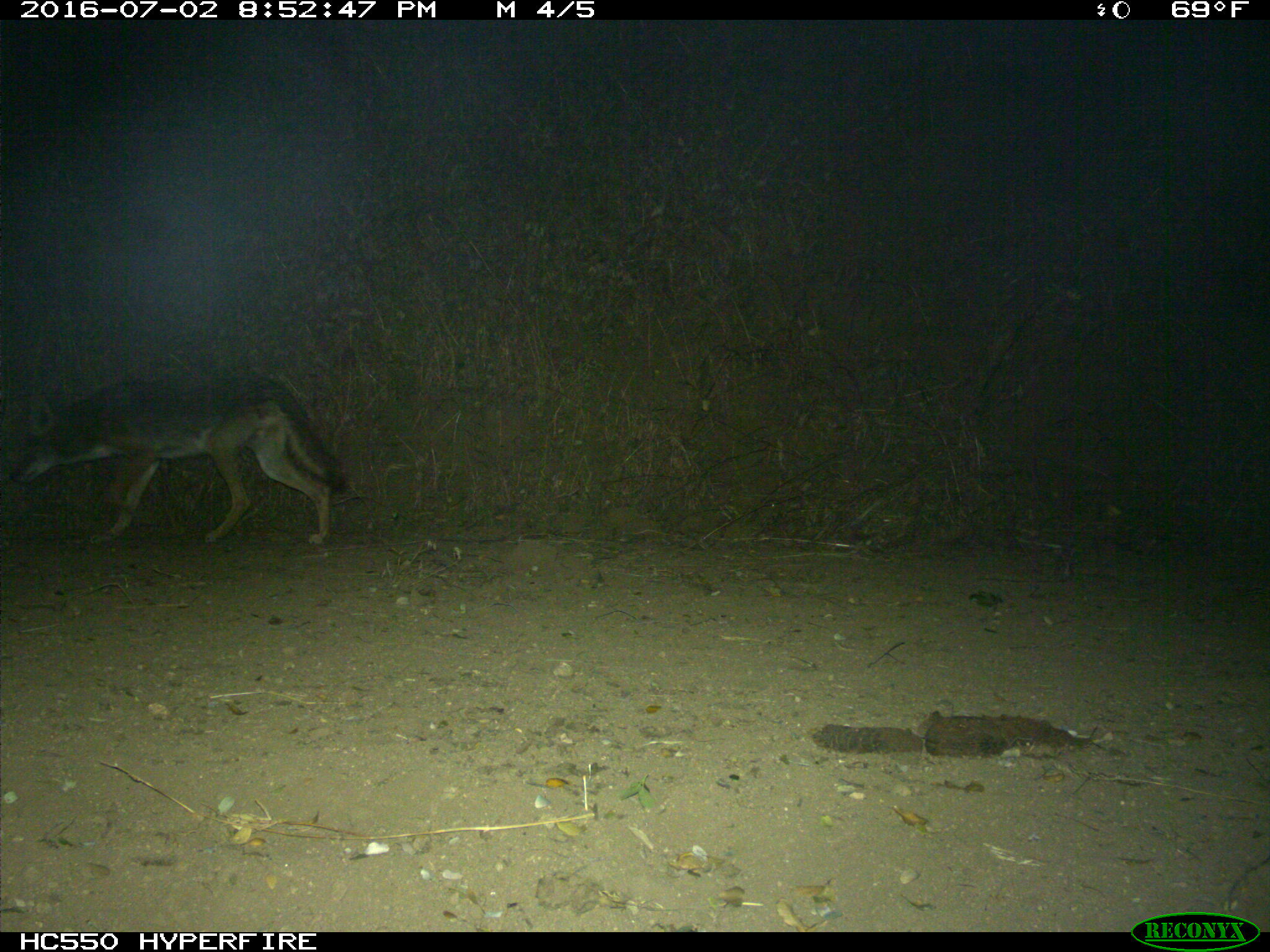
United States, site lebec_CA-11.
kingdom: Animalia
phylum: Chordata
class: Mammalia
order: Carnivora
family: Canidae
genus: Canis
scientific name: Canis latrans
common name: coyote